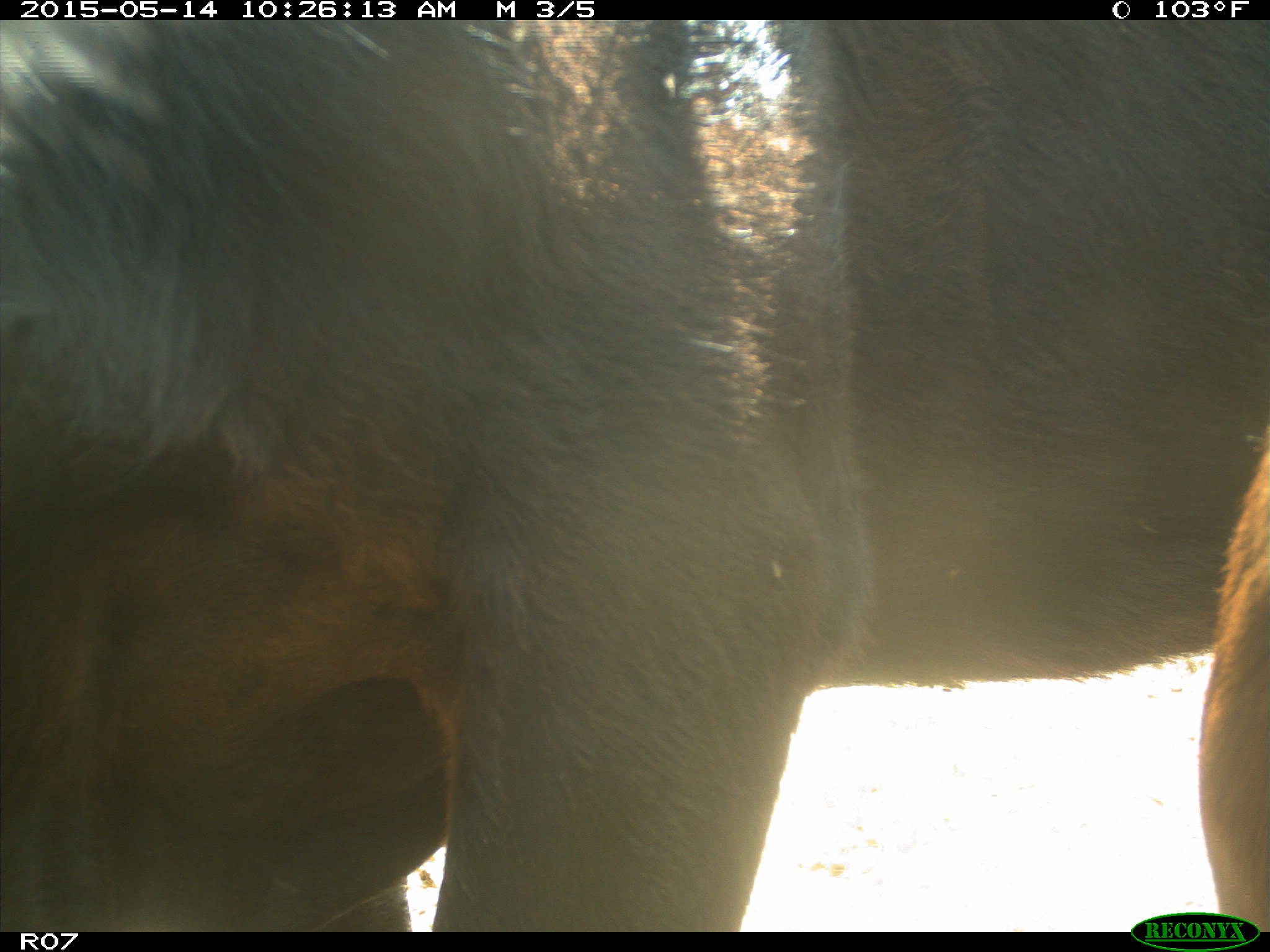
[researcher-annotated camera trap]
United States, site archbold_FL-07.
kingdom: Animalia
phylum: Chordata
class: Mammalia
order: Artiodactyla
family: Bovidae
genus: Bos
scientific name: Bos taurus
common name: domestic cow